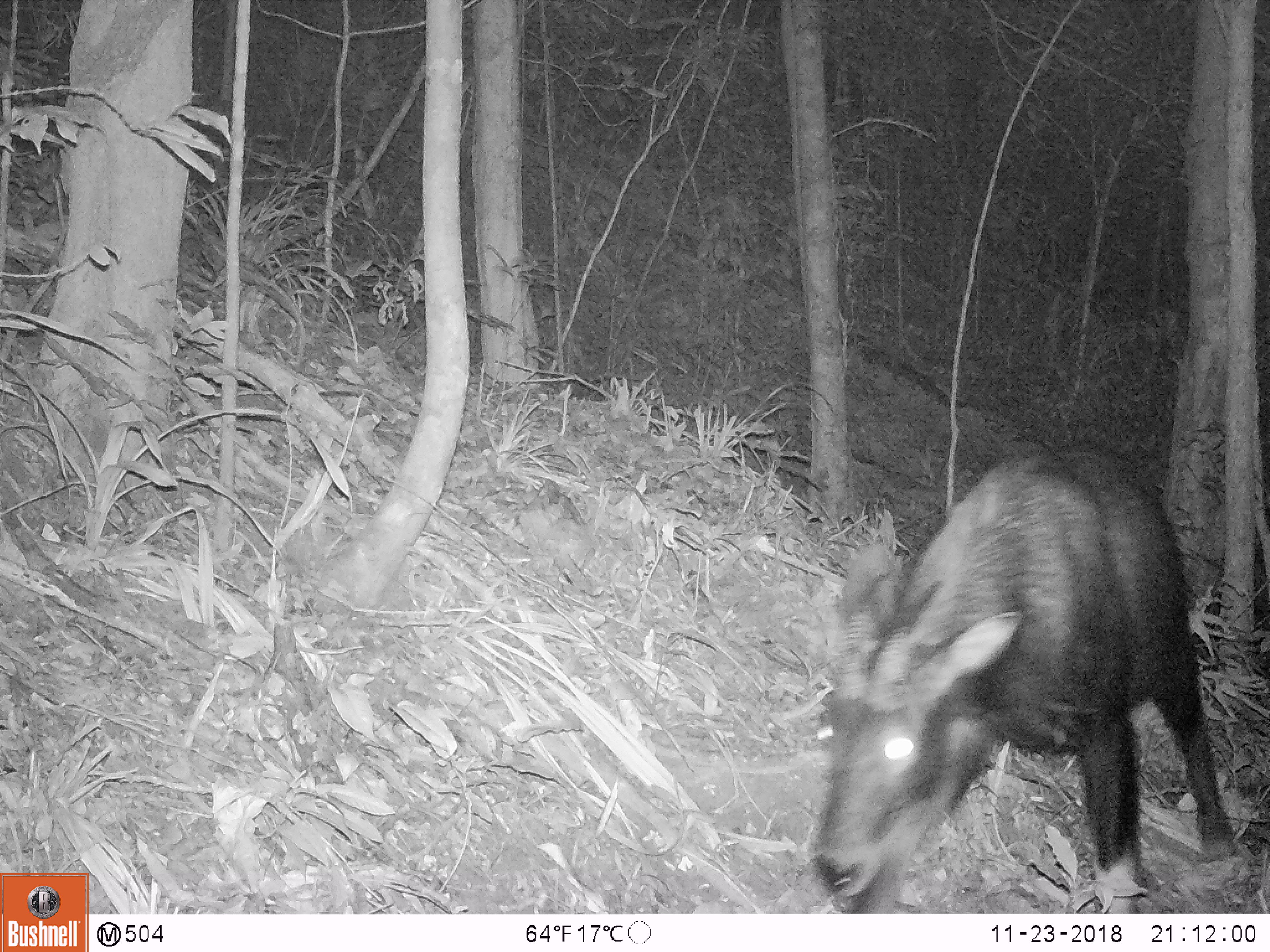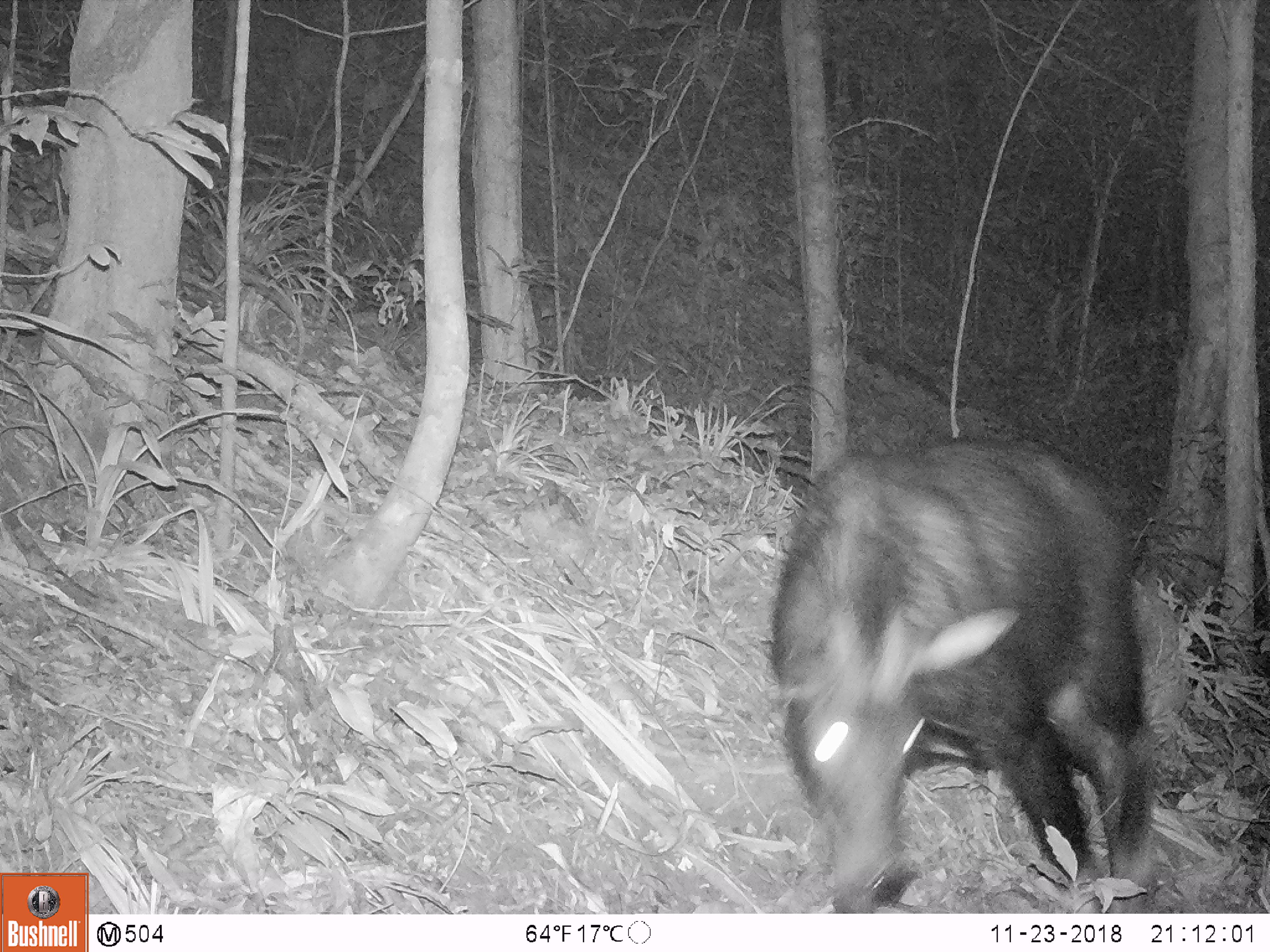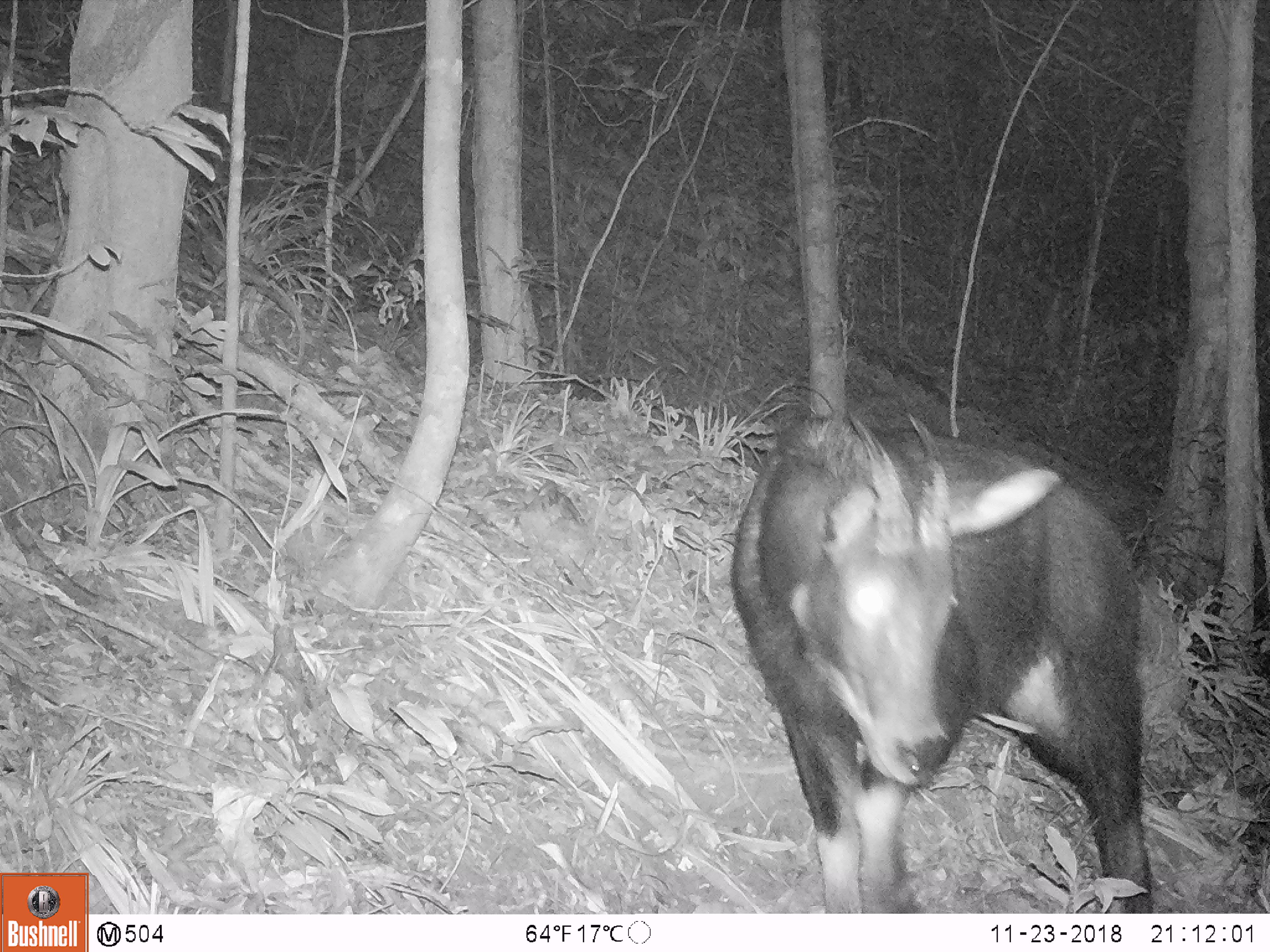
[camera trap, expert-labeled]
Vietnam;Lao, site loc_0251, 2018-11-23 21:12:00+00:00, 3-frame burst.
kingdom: Animalia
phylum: Chordata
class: Mammalia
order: Artiodactyla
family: Bovidae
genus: Capricornis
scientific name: Capricornis sumatraensis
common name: chinese serow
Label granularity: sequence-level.